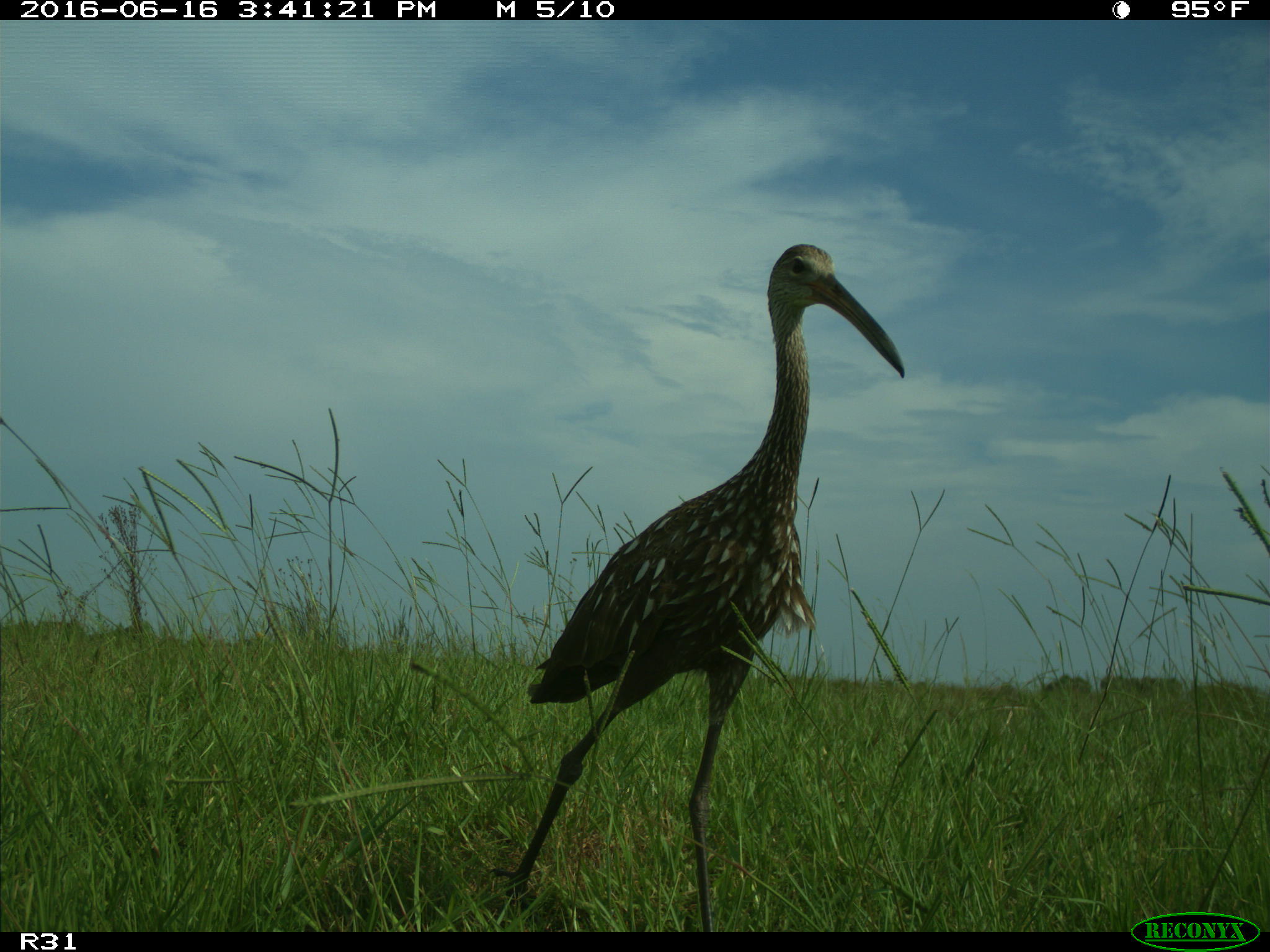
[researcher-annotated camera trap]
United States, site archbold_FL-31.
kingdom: Animalia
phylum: Chordata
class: Aves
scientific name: Aves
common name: birds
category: unidentified bird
Unidentified bird (birds) (Aves).